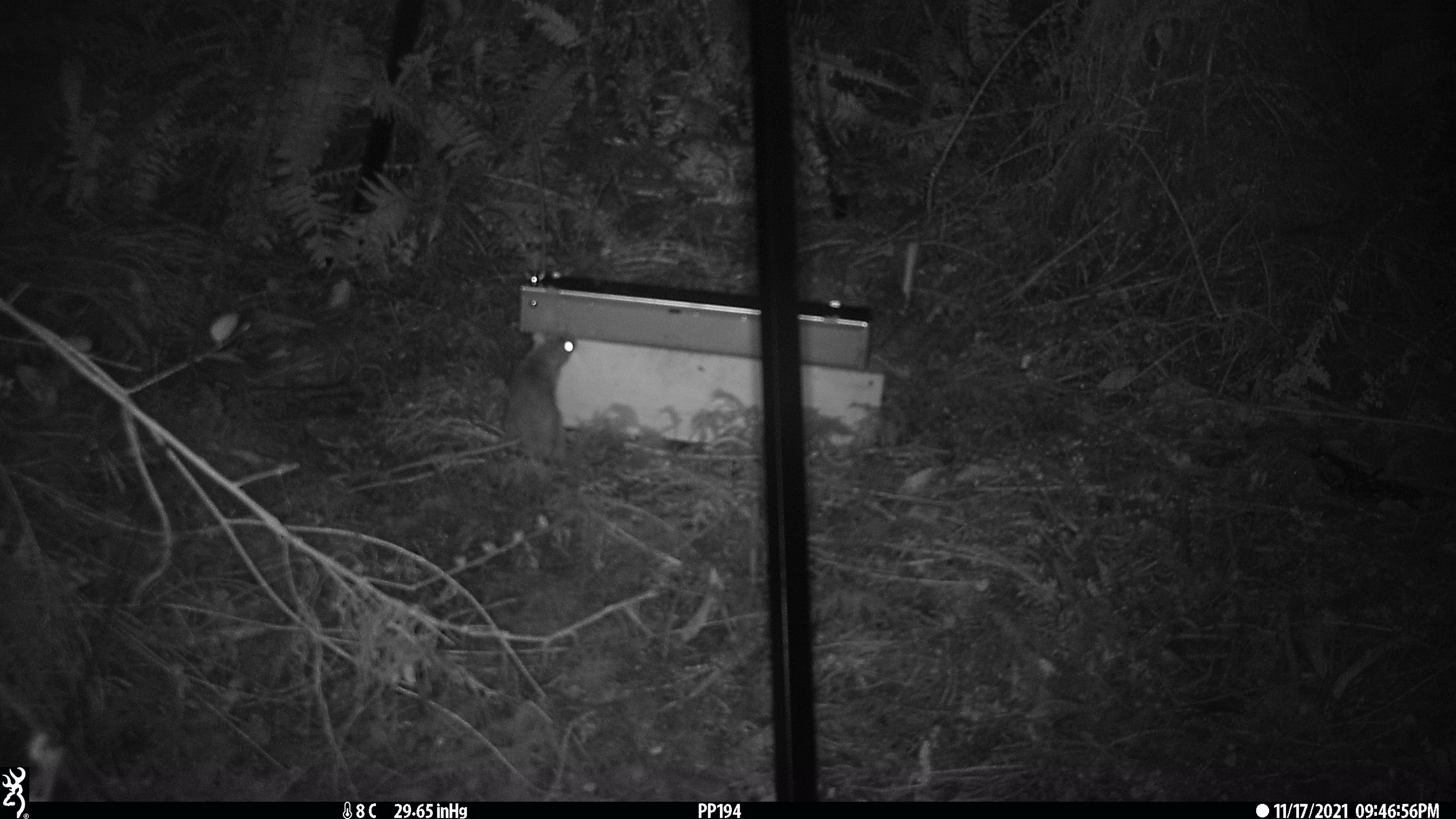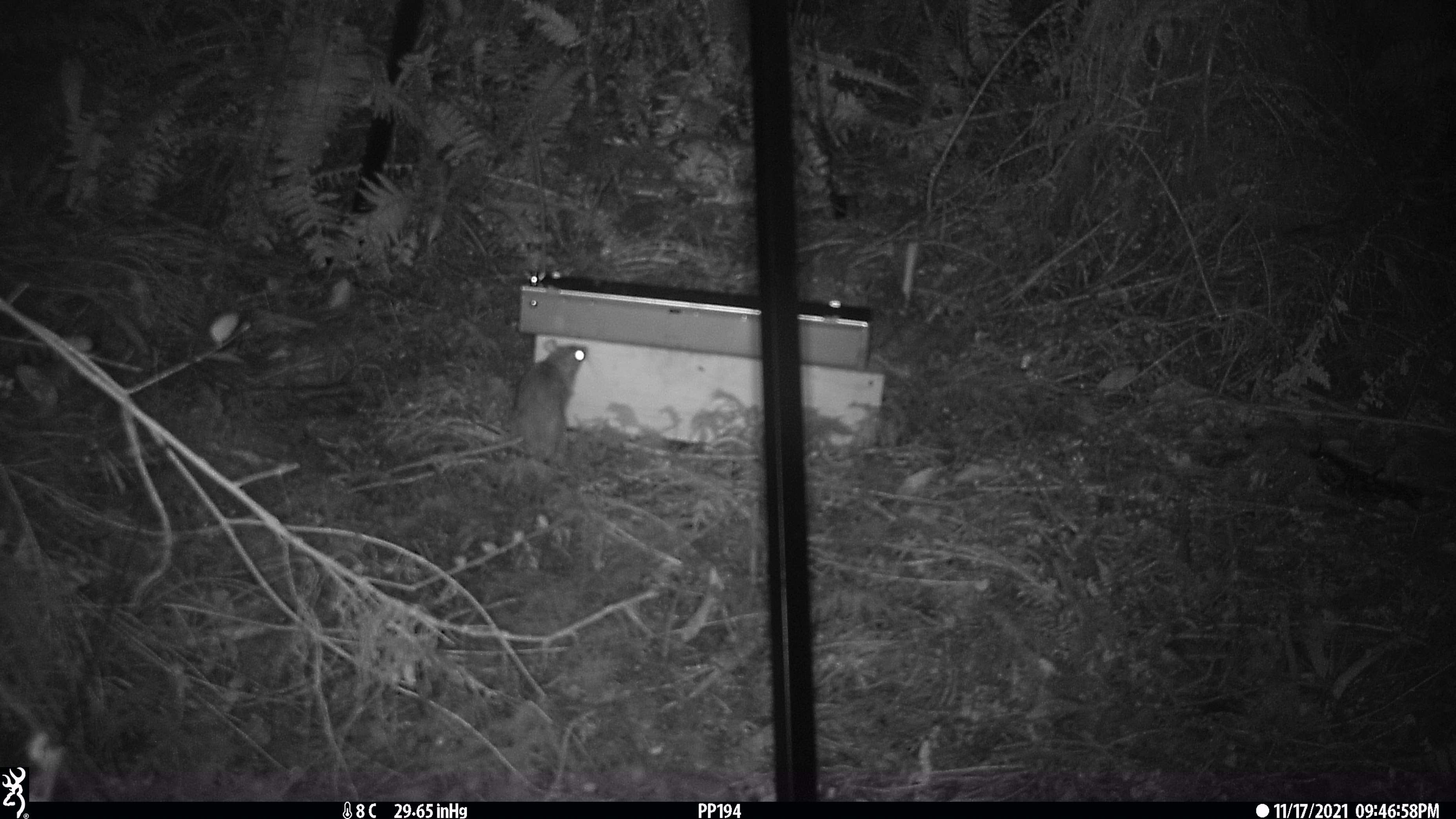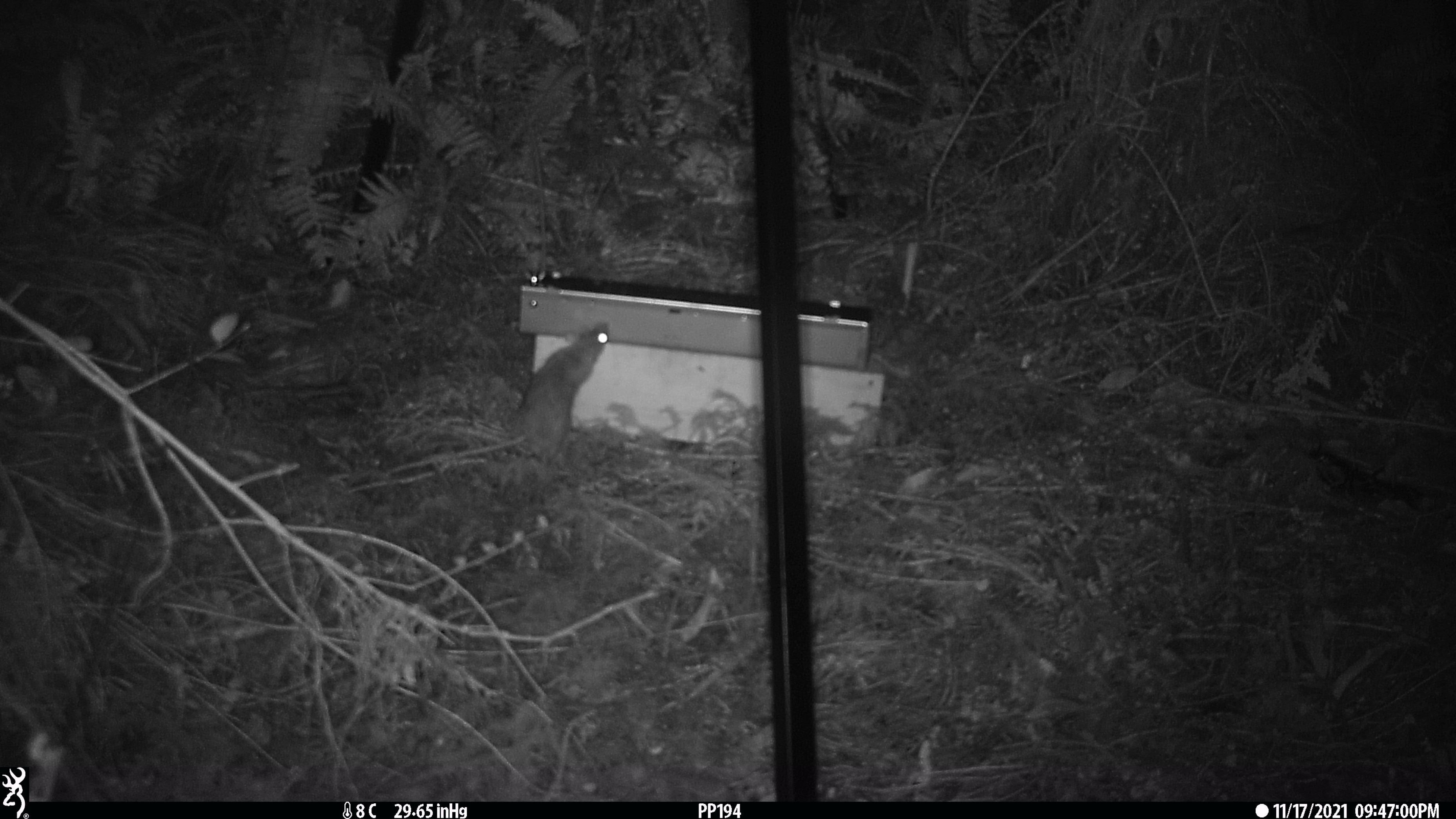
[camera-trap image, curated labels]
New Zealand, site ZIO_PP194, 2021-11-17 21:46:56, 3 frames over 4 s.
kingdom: Animalia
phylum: Chordata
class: Mammalia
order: Rodentia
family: Muridae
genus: Rattus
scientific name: Rattus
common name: rat